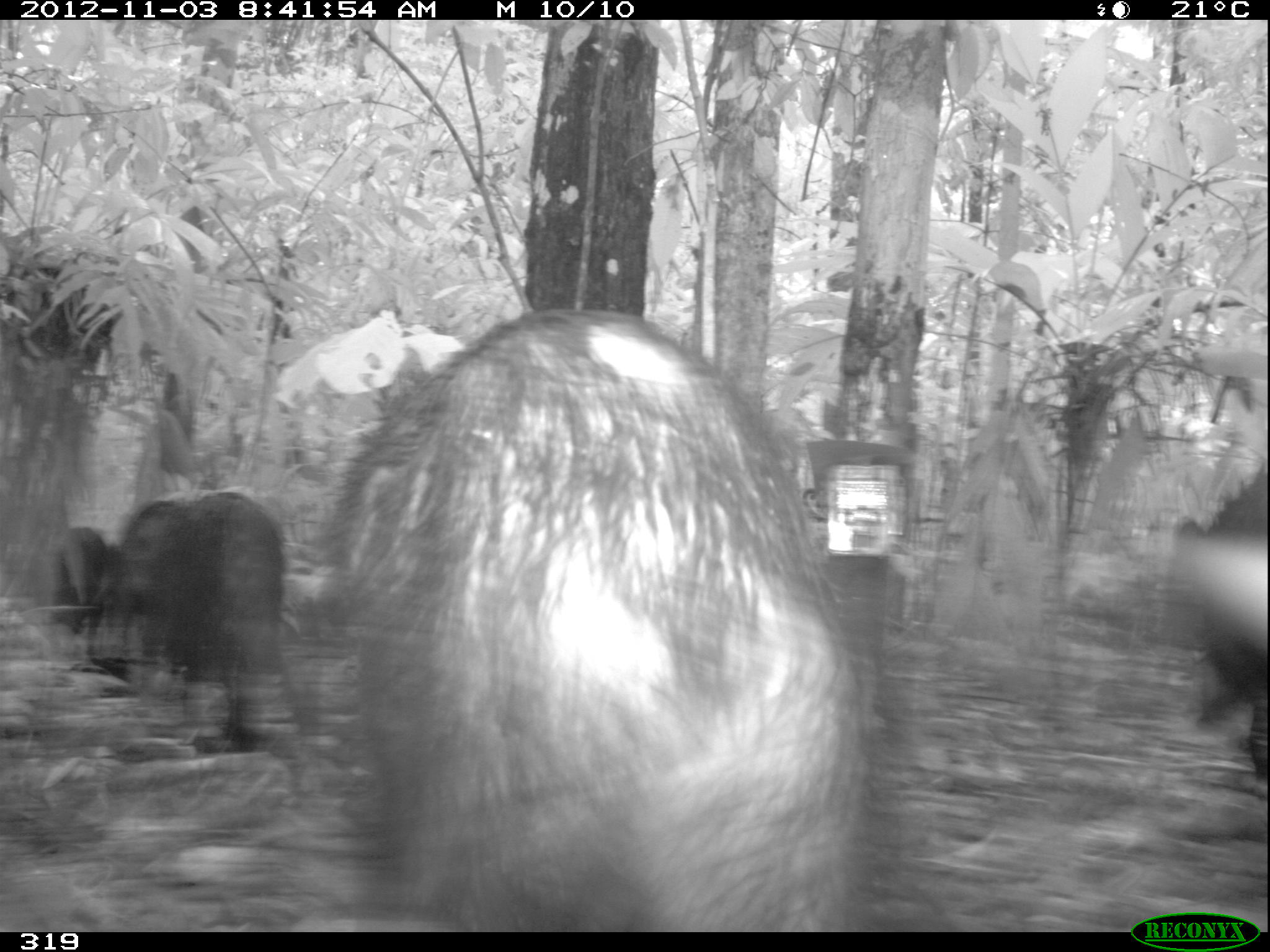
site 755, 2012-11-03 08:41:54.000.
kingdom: Animalia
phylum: Chordata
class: Mammalia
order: Artiodactyla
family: Tayassuidae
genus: Tayassu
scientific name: Tayassu pecari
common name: white-lipped peccary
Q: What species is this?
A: Tayassu pecari (white-lipped peccary).